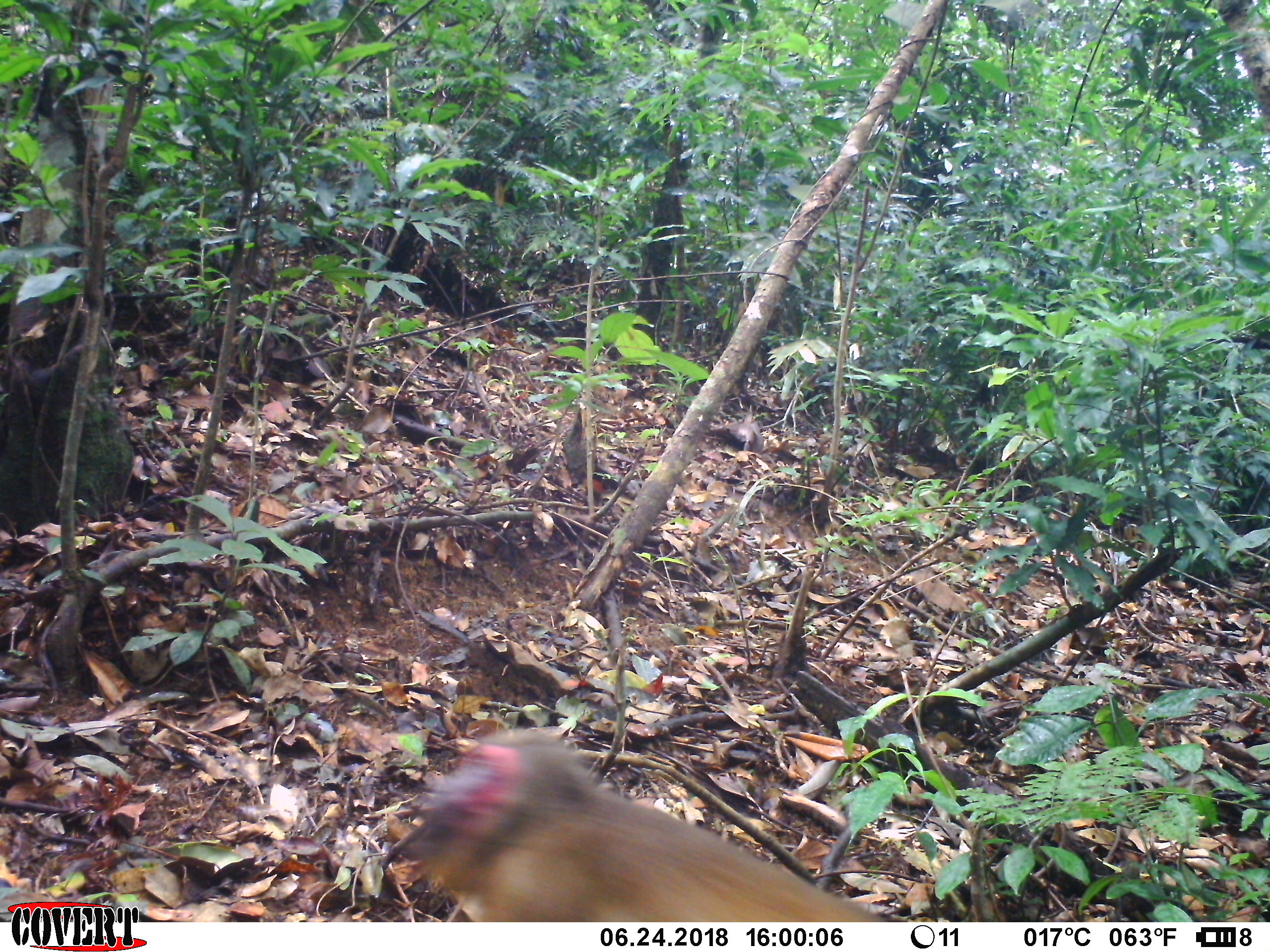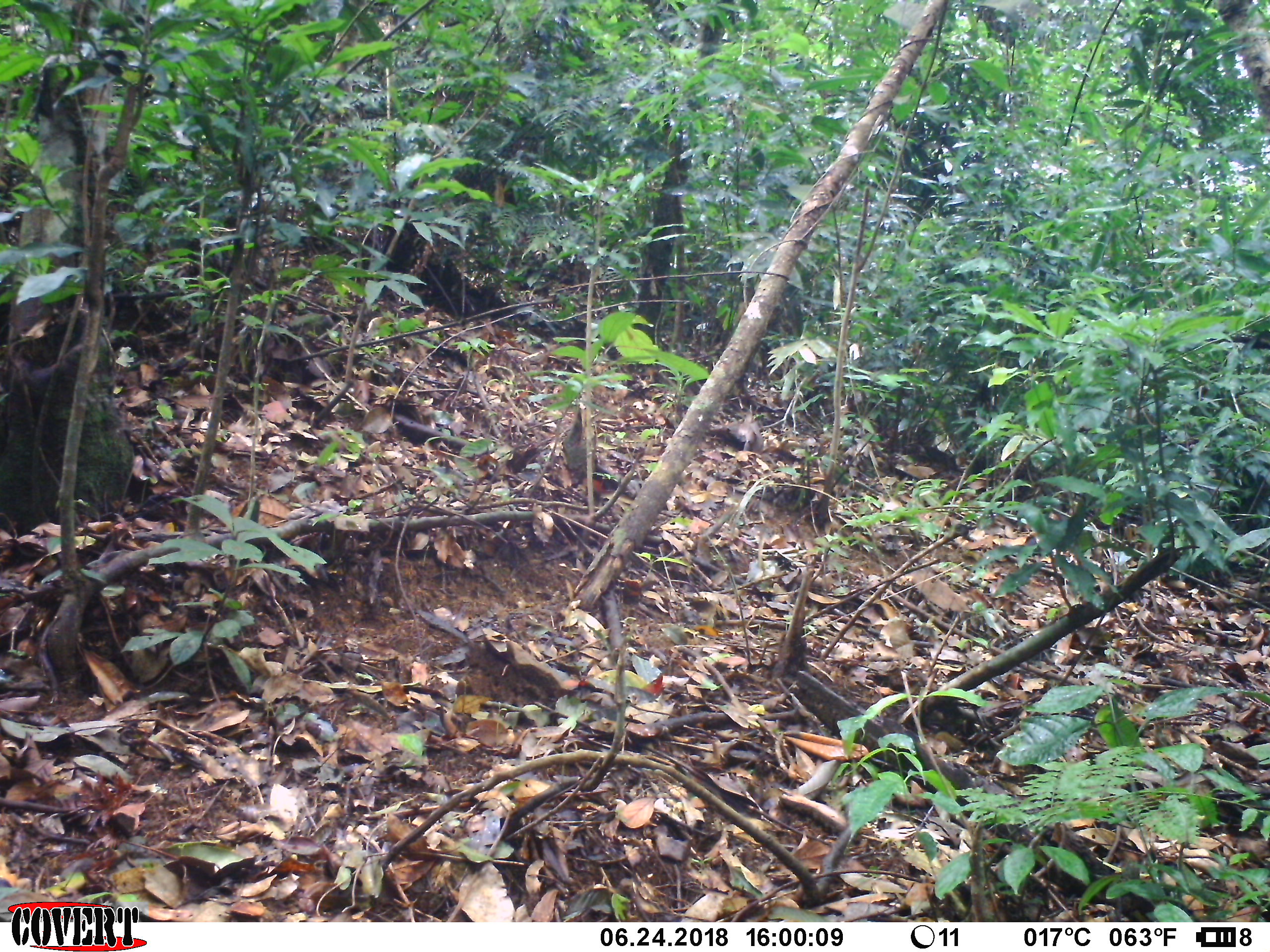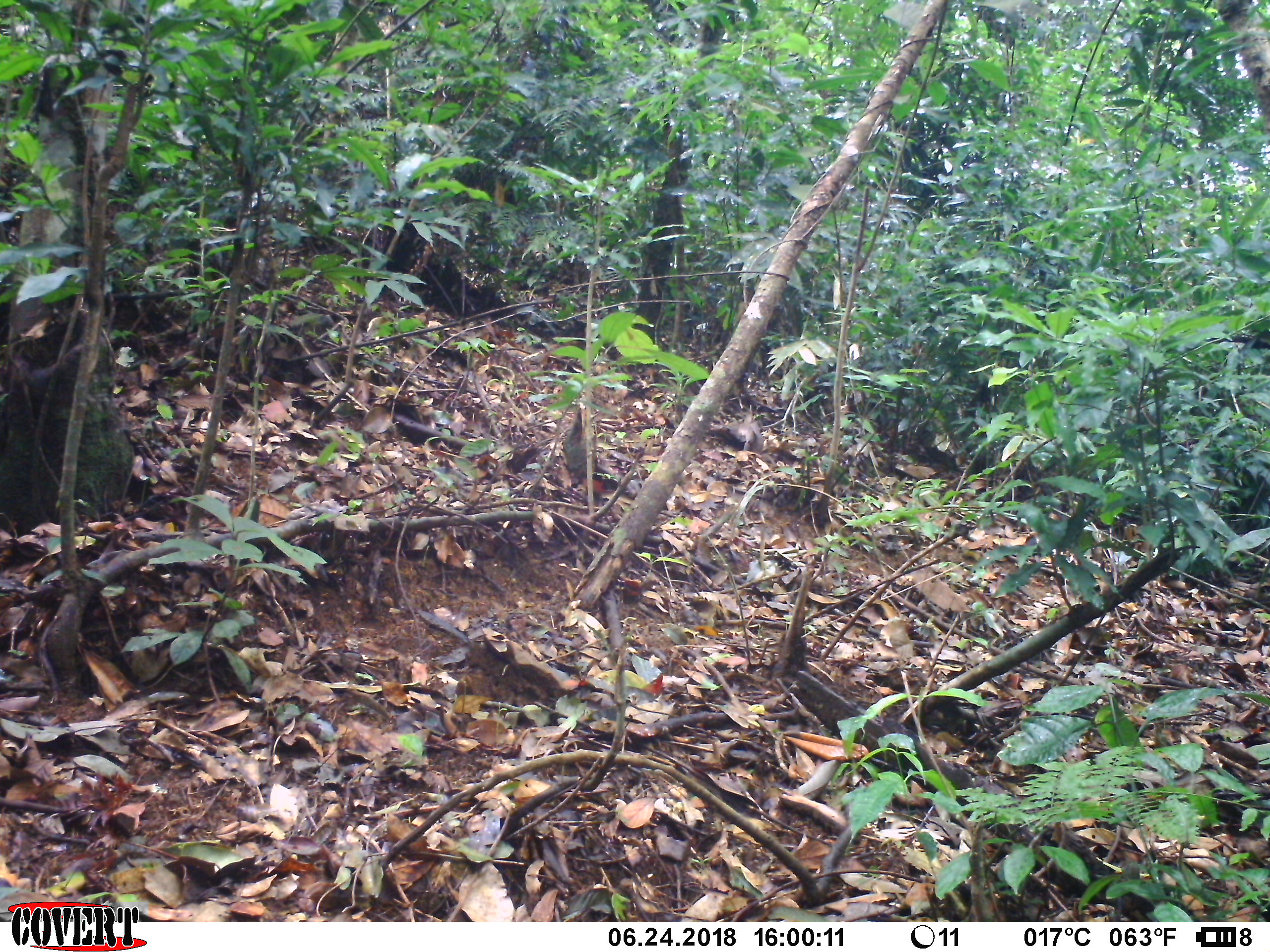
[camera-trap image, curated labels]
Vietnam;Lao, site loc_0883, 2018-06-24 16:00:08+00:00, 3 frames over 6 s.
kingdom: Animalia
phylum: Chordata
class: Mammalia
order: Primates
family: Cercopithecidae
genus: Macaca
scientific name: Macaca arctoides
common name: stump-tailed macaque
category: stump tailed macaque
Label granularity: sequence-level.